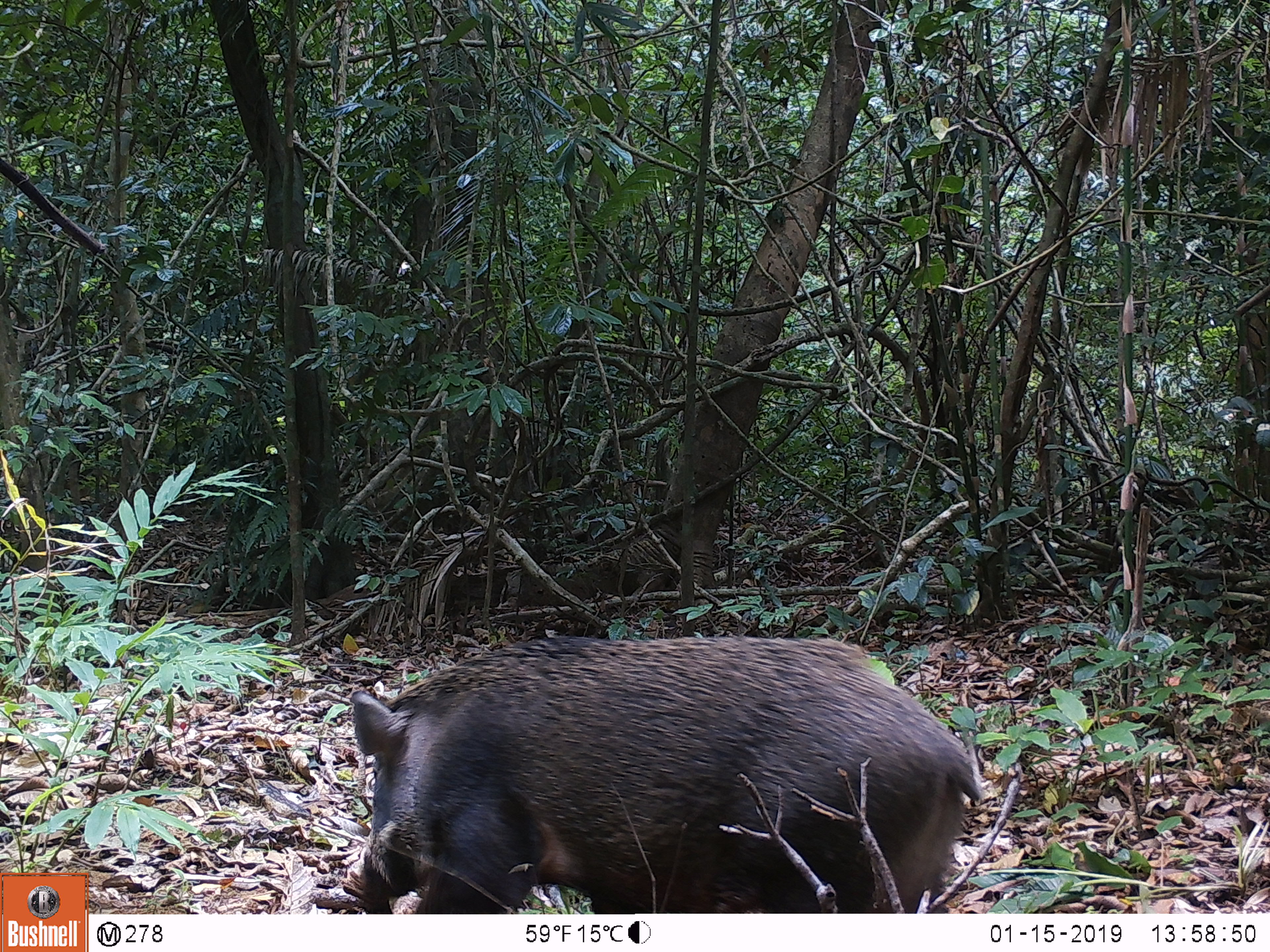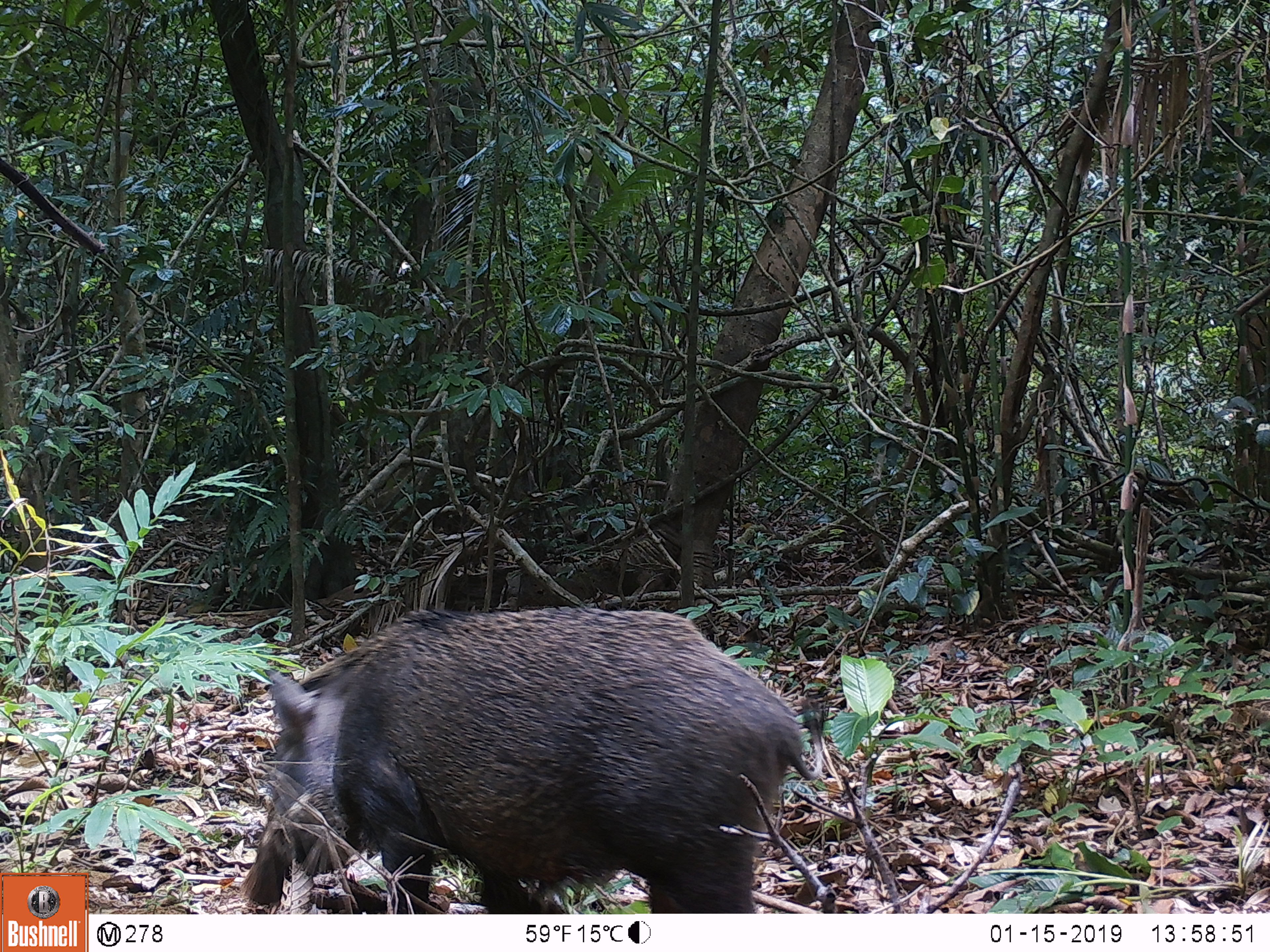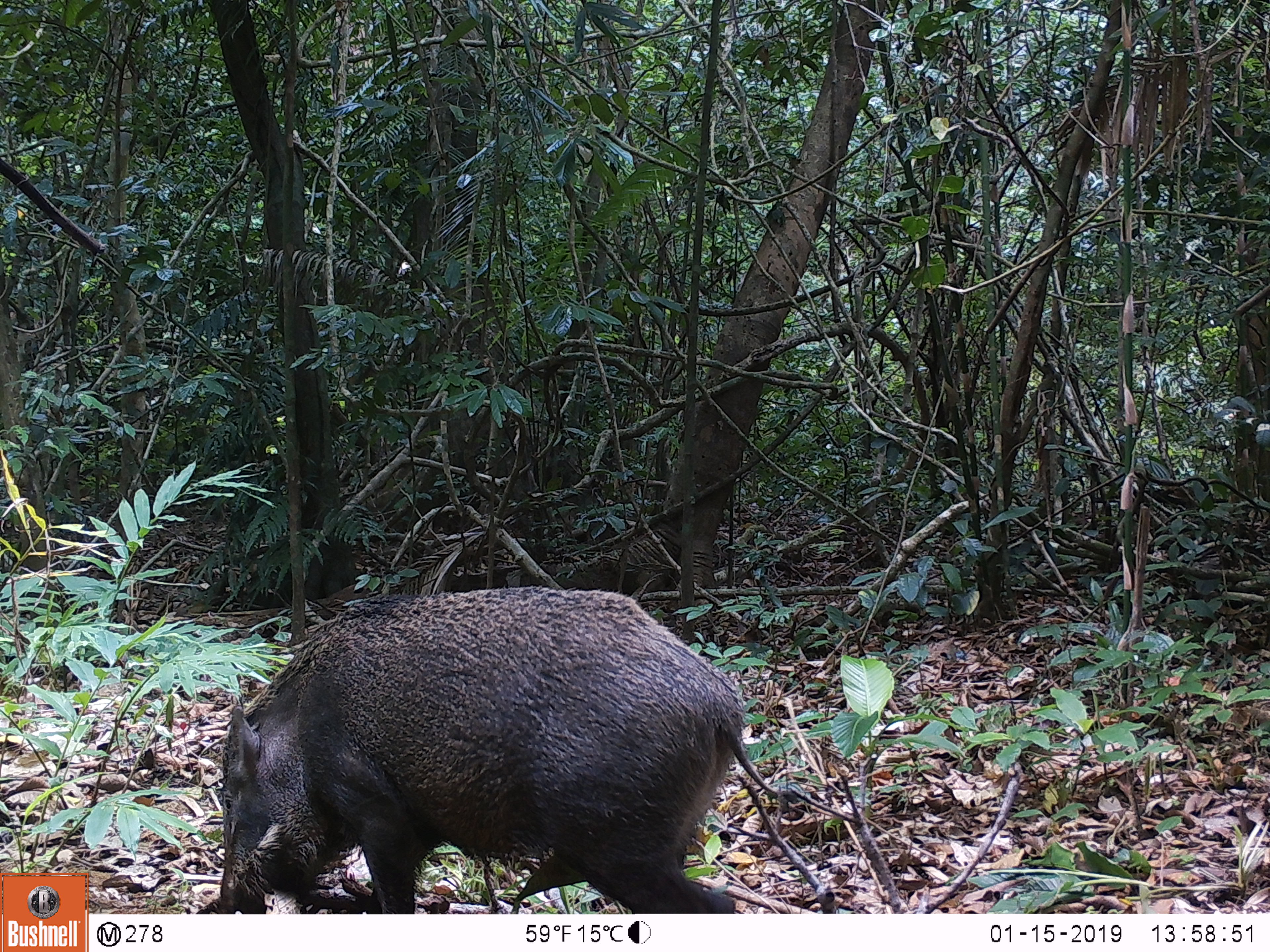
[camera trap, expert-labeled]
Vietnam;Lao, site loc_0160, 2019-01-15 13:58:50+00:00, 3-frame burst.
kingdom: Animalia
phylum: Chordata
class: Mammalia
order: Artiodactyla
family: Suidae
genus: Sus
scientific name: Sus scrofa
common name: eurasian wild pig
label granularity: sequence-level